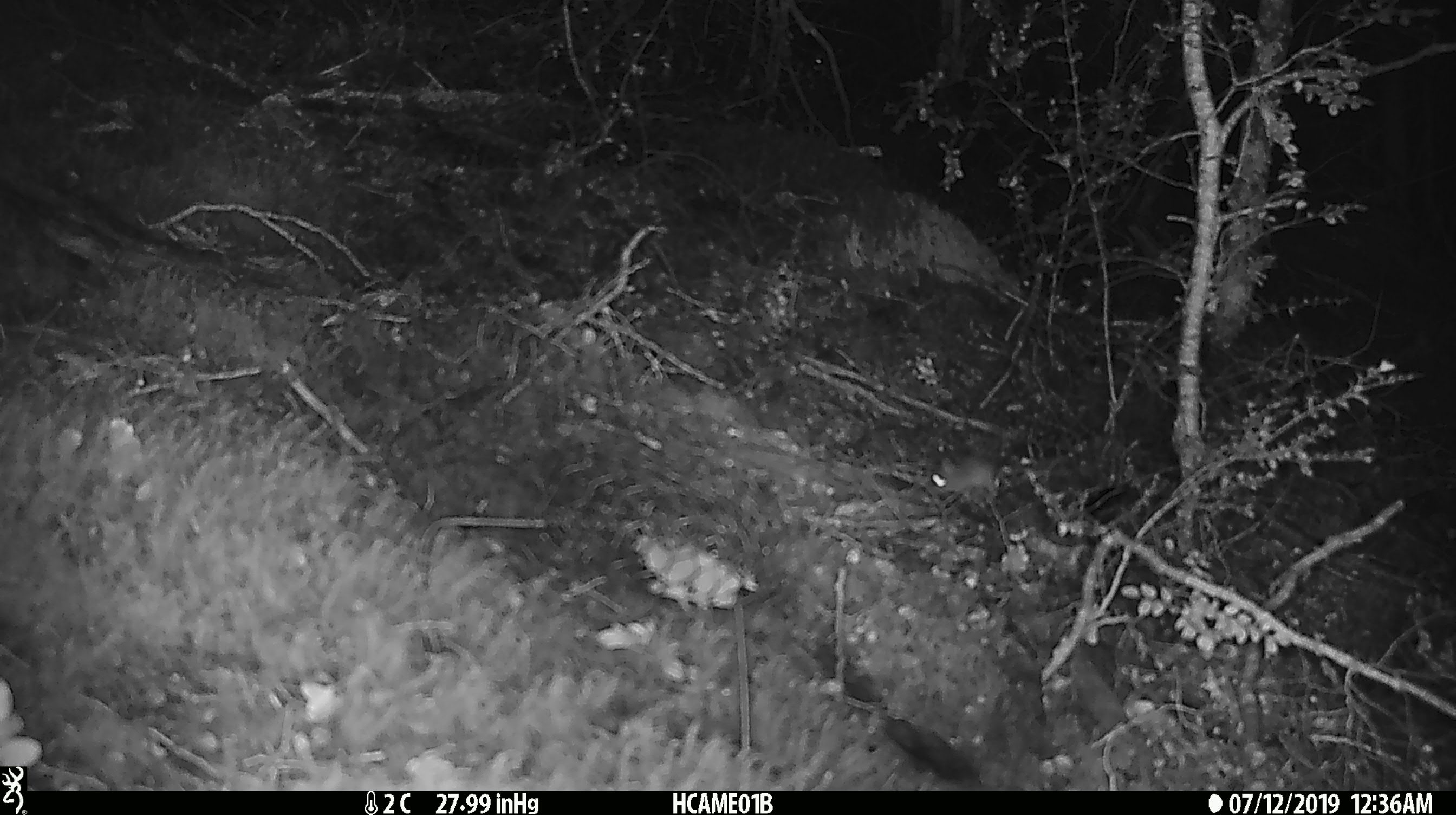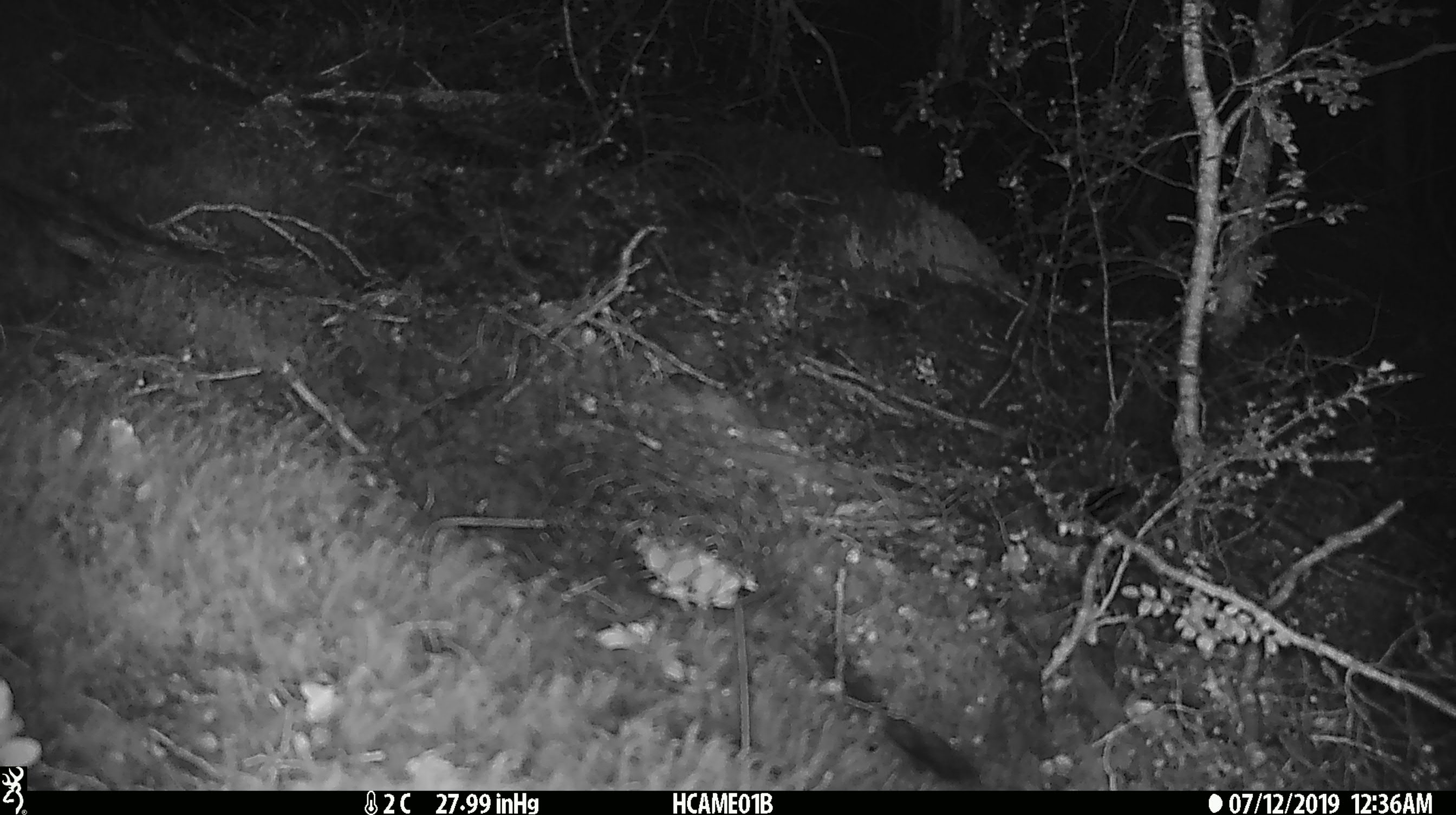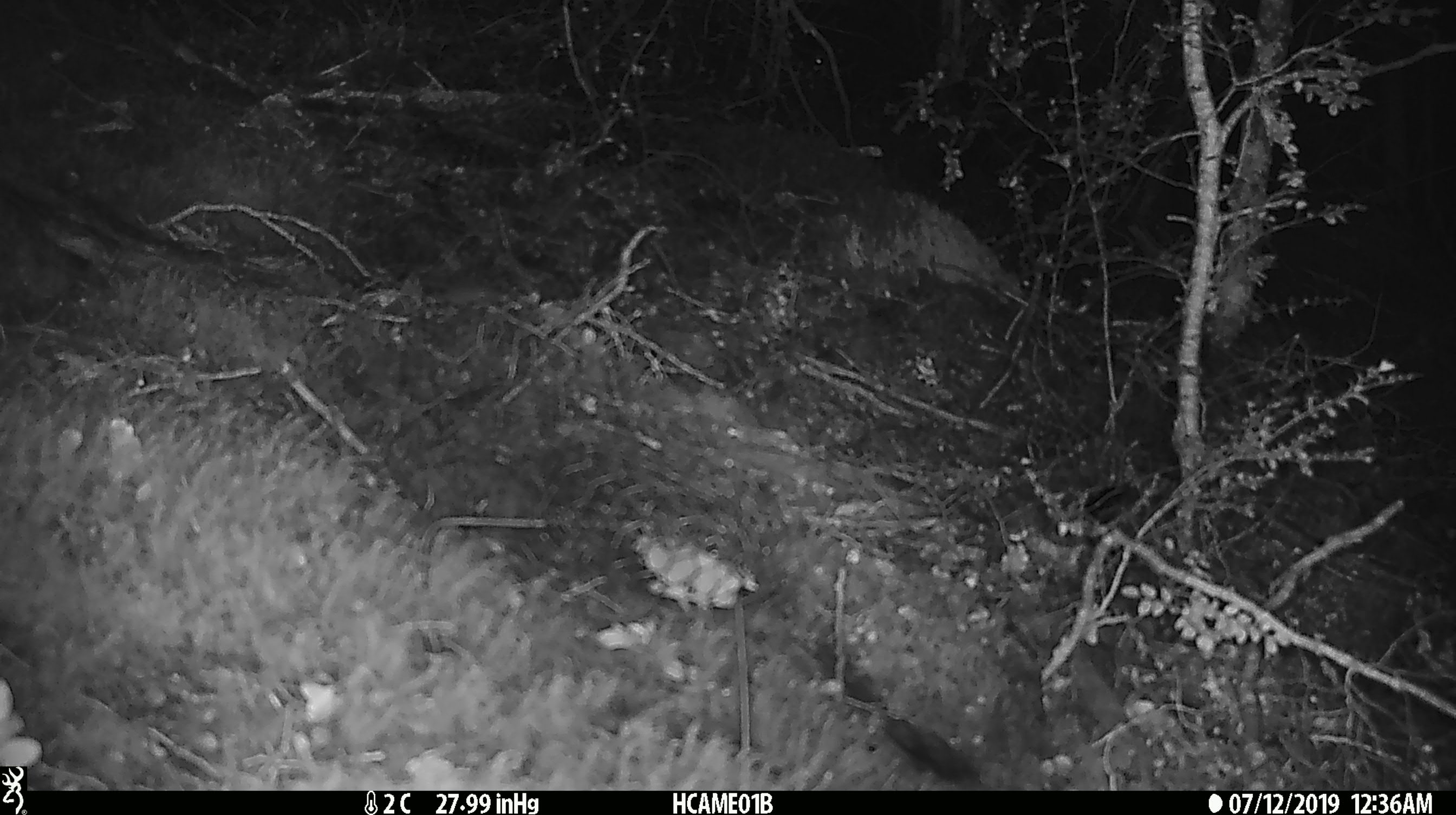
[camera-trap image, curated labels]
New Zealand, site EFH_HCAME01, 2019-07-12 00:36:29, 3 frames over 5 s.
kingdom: Animalia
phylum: Chordata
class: Mammalia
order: Rodentia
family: Muridae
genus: Mus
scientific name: Mus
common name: mouse